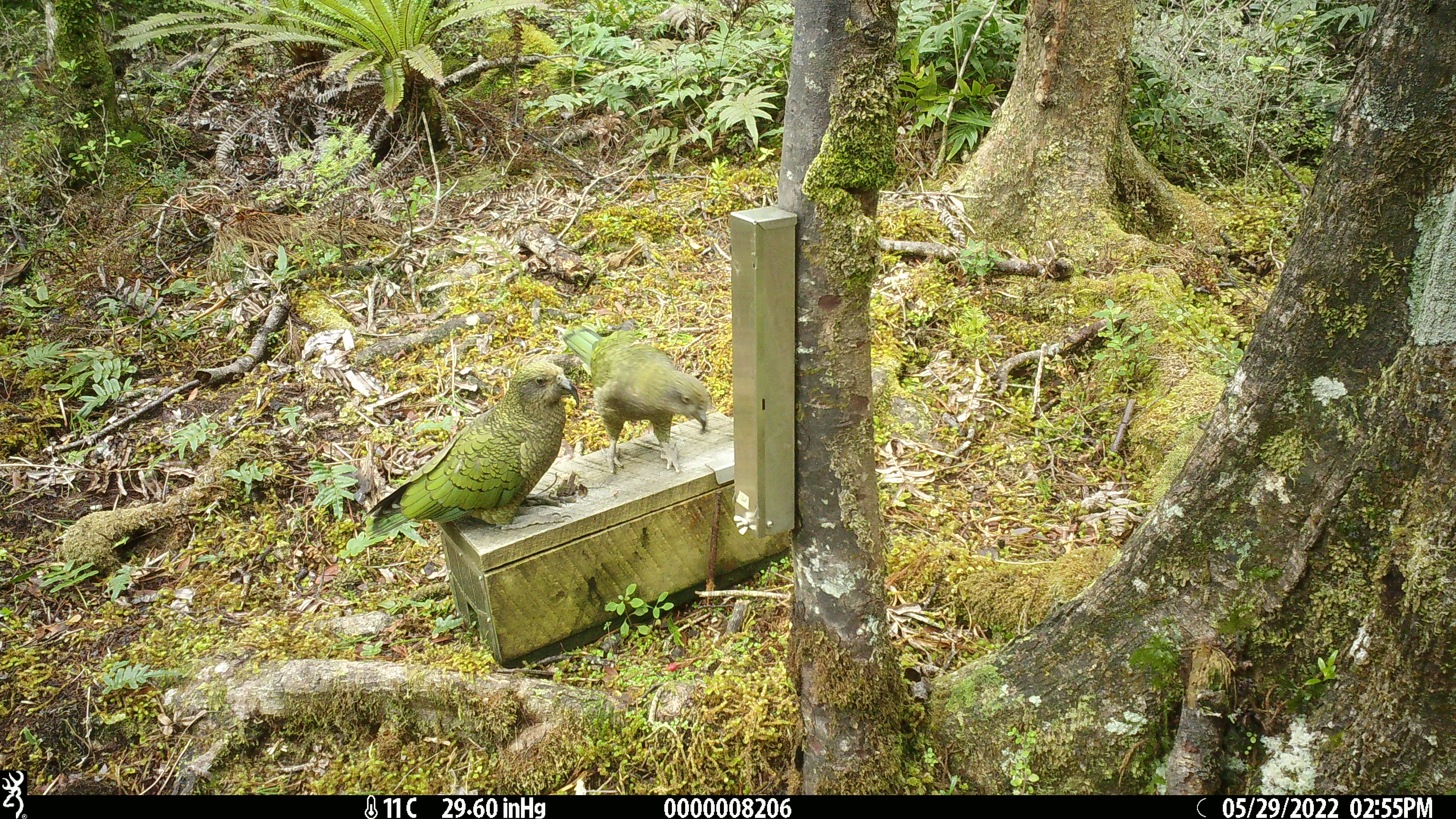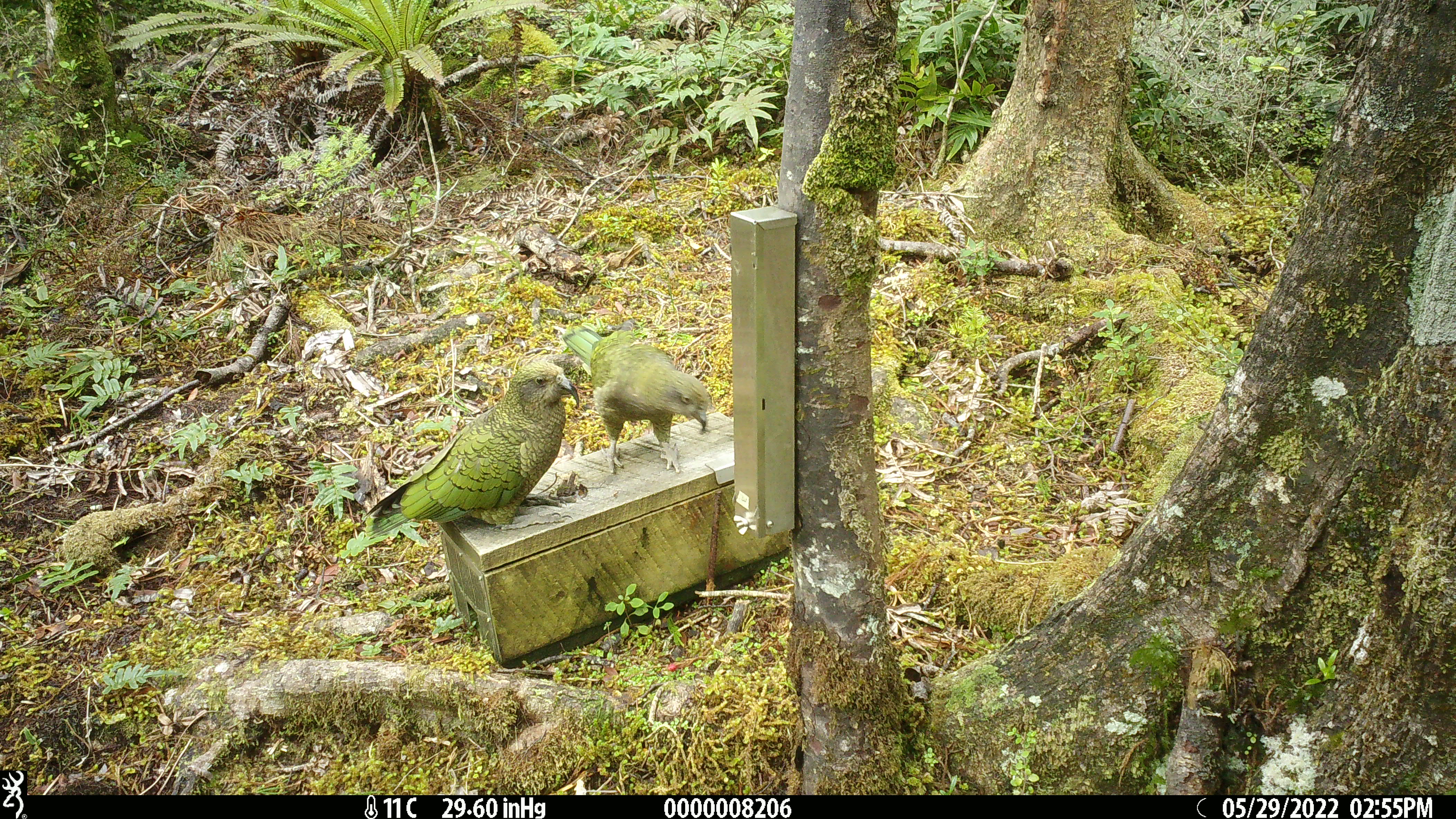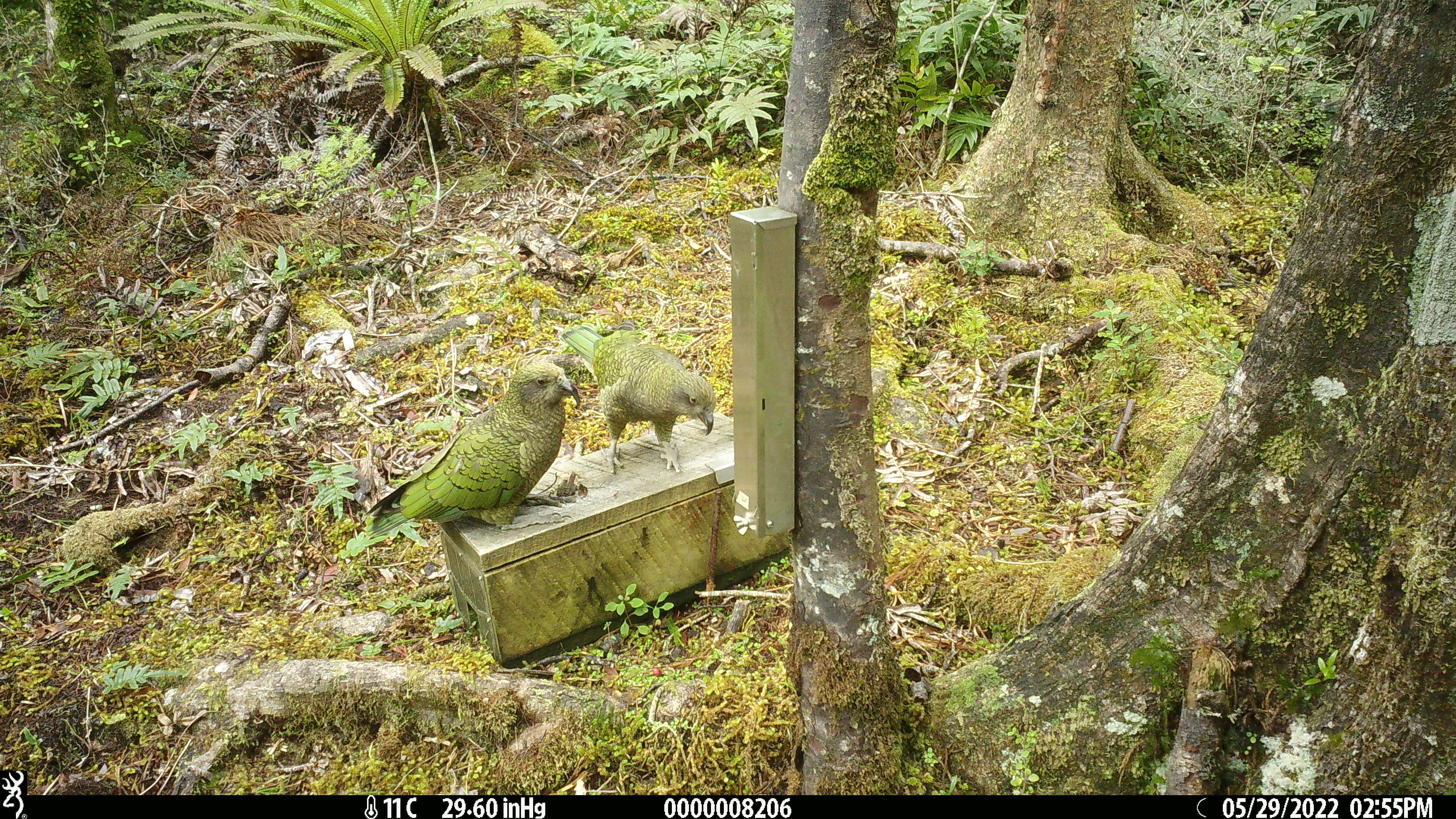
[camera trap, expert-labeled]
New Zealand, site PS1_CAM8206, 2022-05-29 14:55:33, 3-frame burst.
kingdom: Animalia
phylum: Chordata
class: Aves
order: Psittaciformes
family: Strigopidae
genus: Nestor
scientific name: Nestor notabilis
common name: kea